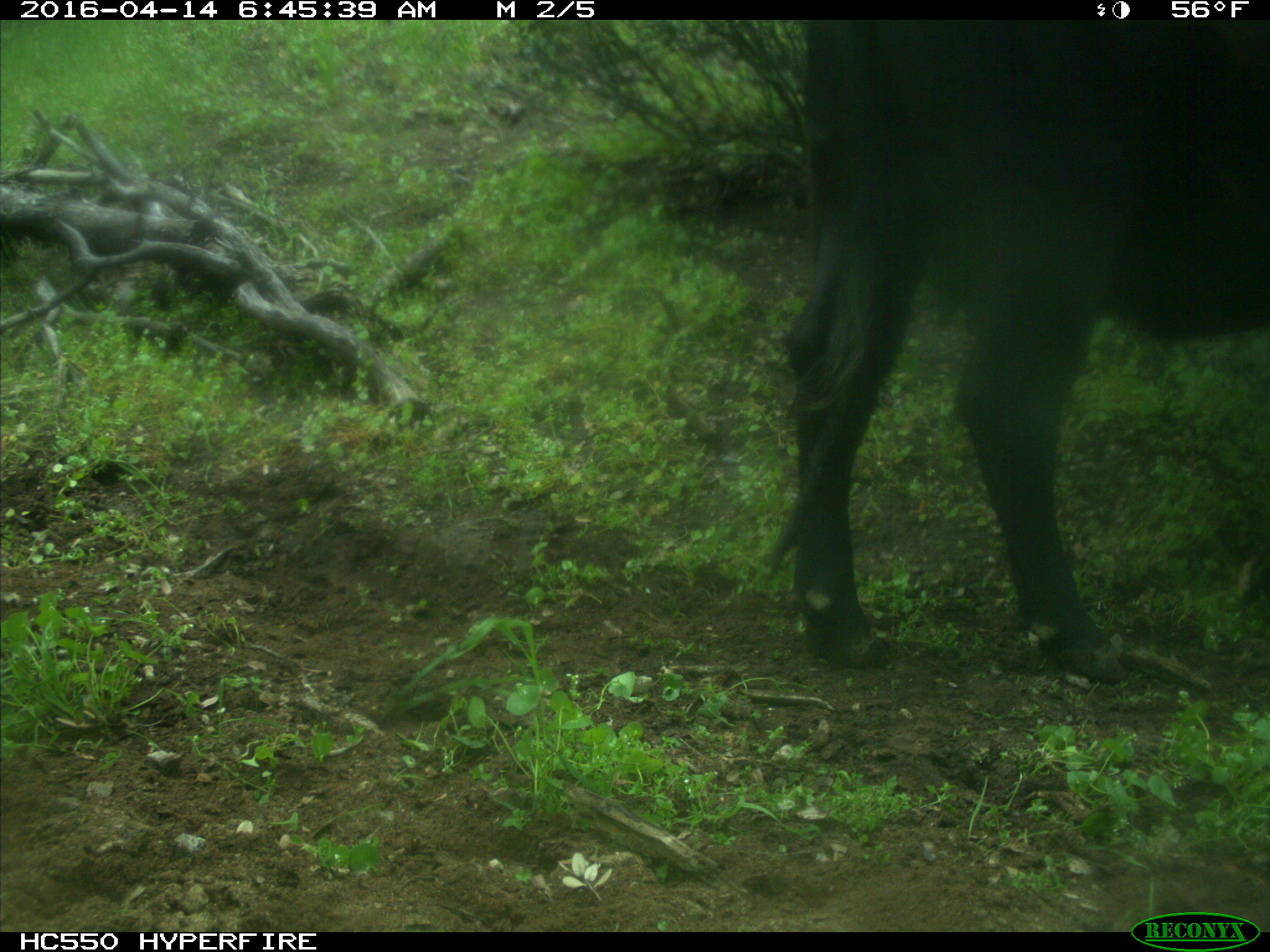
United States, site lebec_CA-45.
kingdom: Animalia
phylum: Chordata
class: Mammalia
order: Artiodactyla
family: Bovidae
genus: Bos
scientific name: Bos taurus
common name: domestic cow